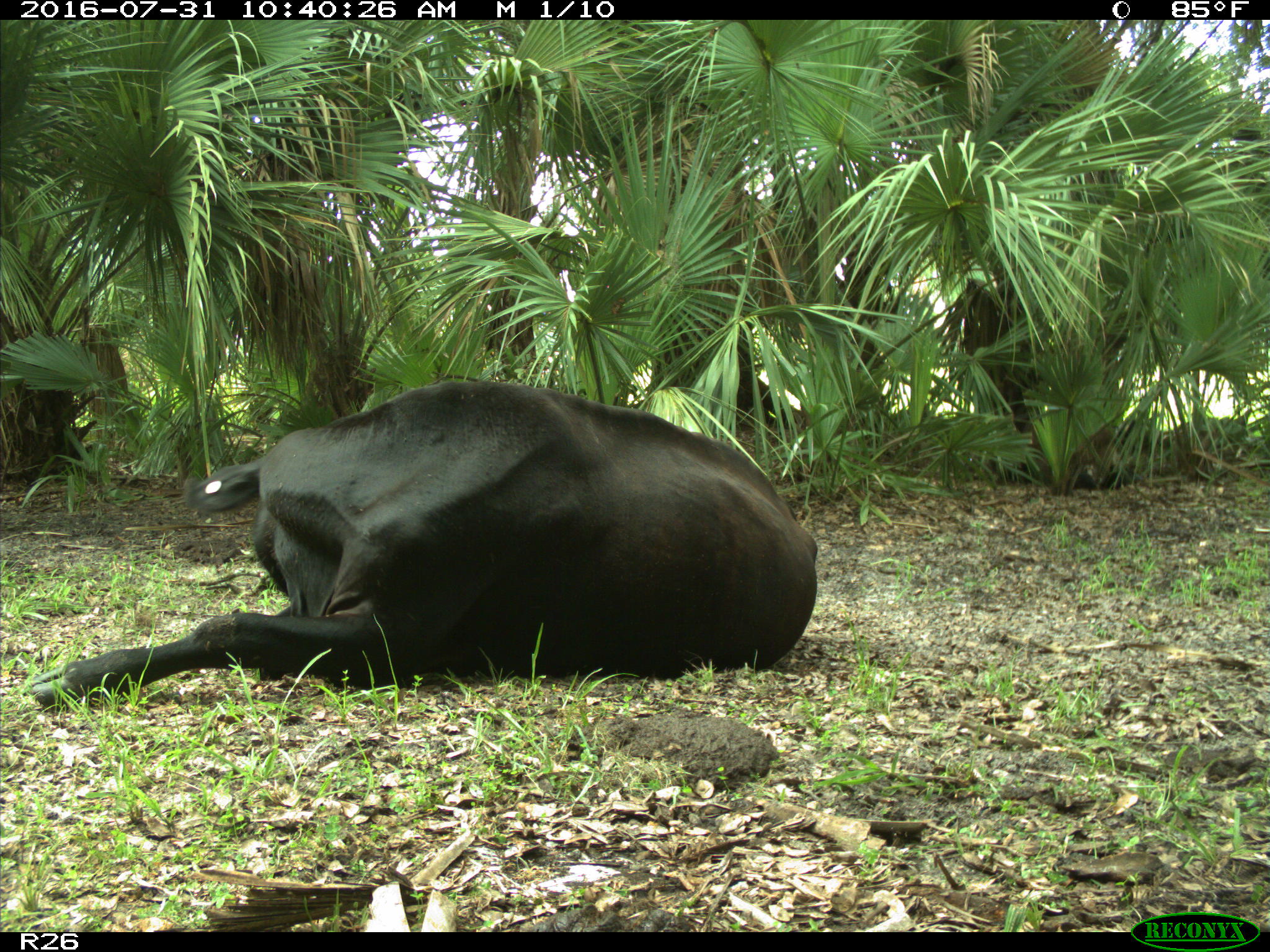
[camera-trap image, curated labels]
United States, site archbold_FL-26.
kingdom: Animalia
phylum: Chordata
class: Mammalia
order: Artiodactyla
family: Bovidae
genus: Bos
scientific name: Bos taurus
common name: domestic cow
Bos taurus (domestic cow).